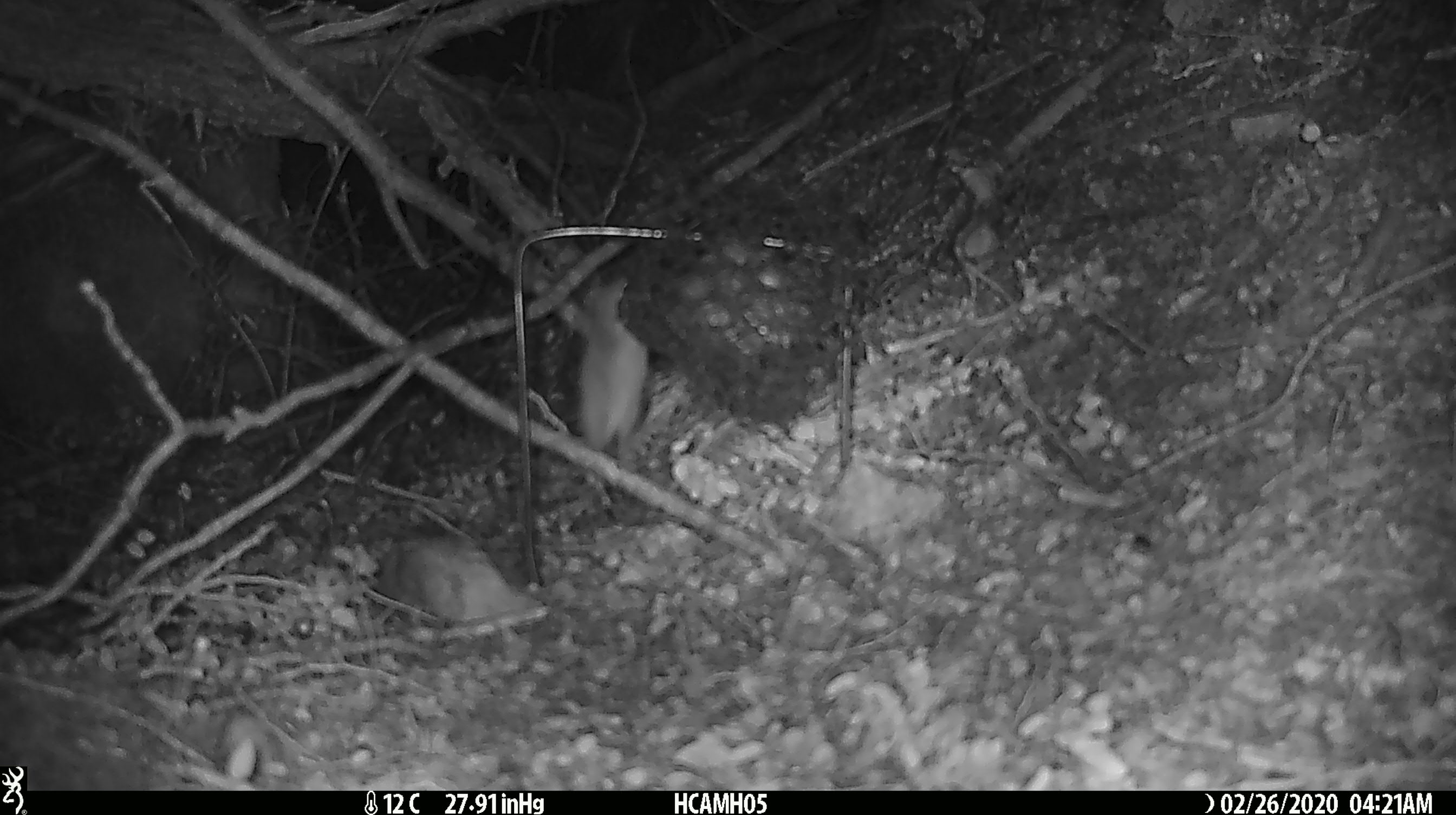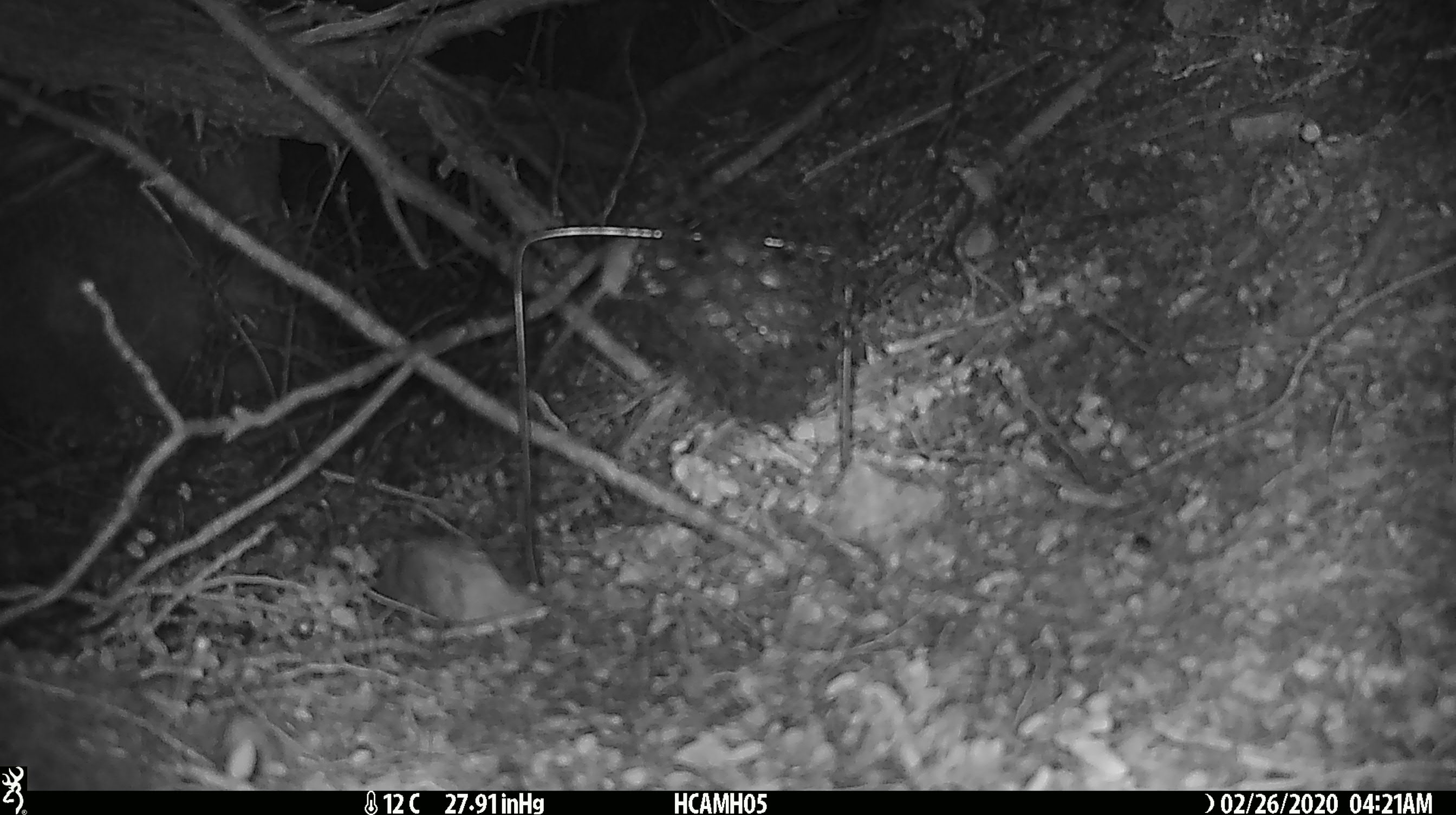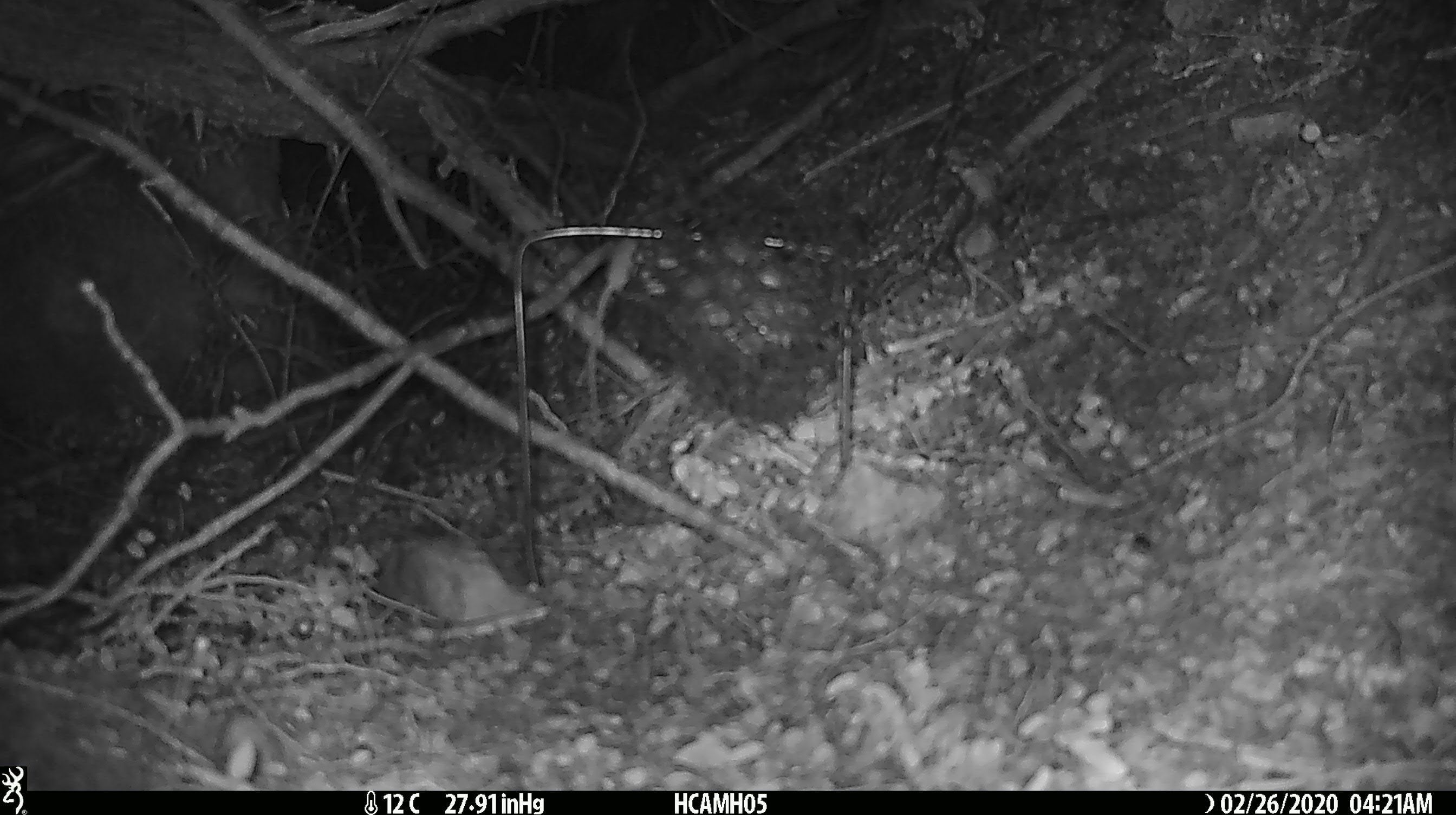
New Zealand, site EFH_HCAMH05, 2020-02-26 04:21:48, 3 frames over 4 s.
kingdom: Animalia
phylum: Chordata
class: Mammalia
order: Rodentia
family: Muridae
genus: Mus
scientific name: Mus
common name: mouse